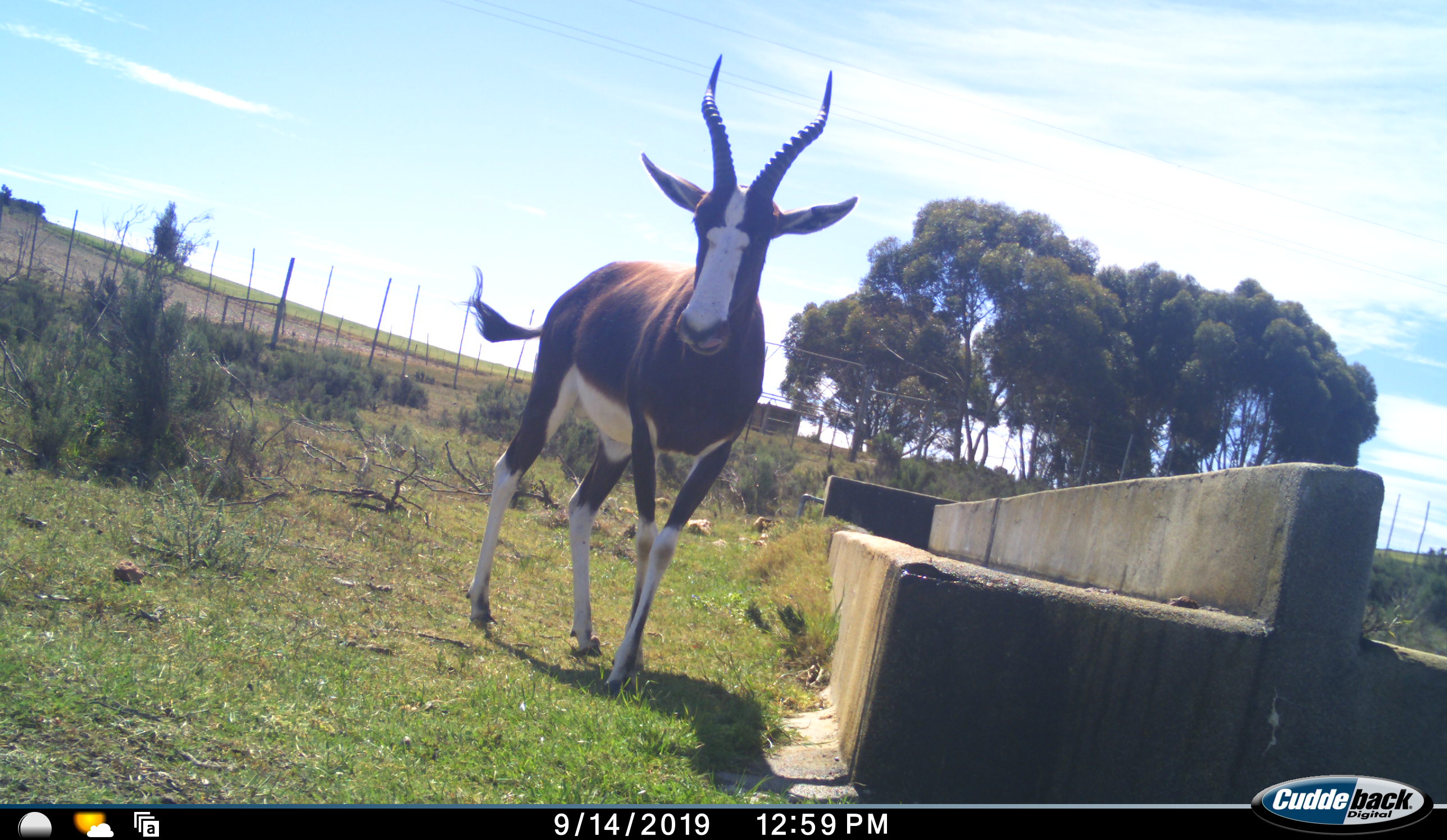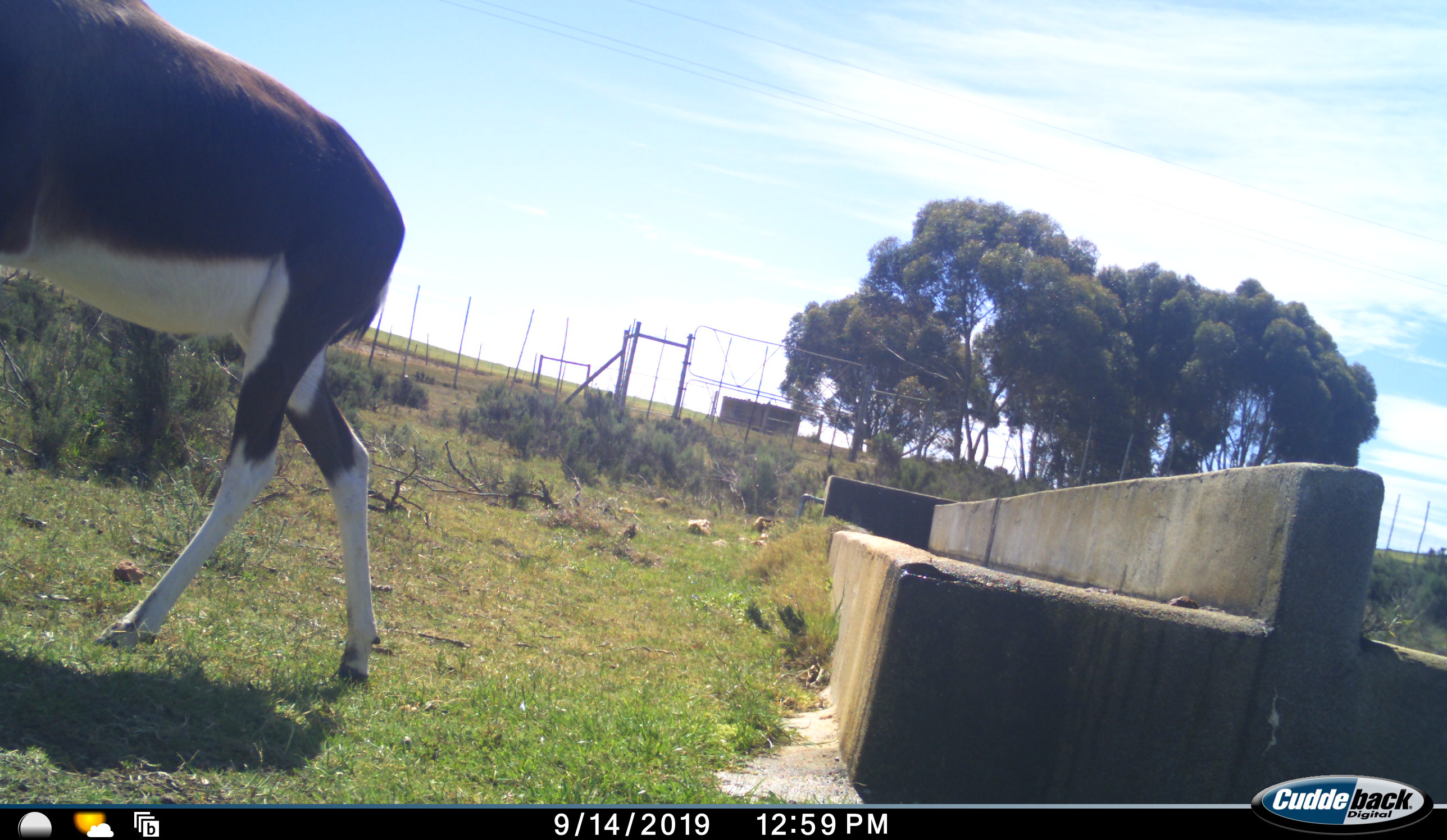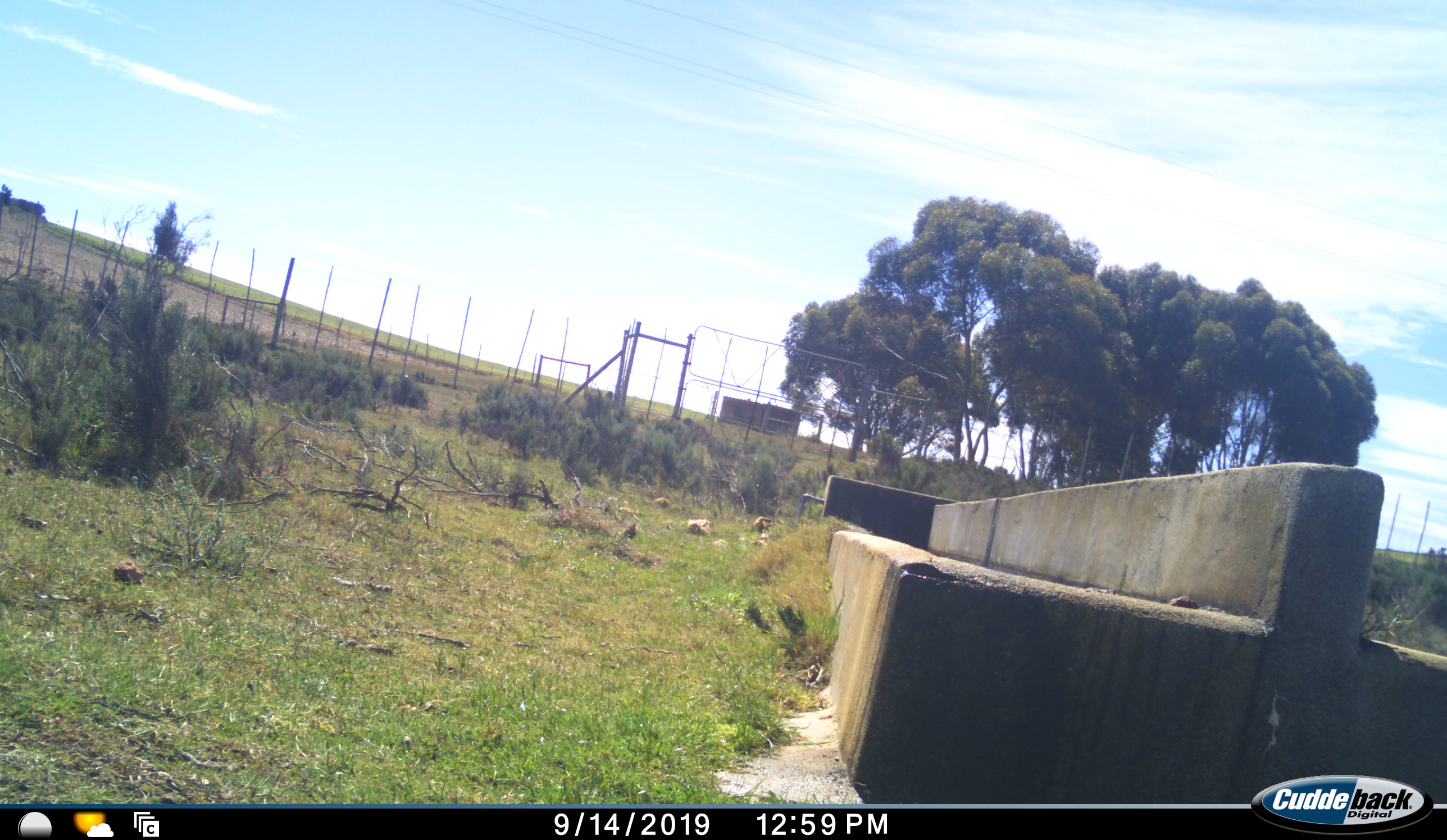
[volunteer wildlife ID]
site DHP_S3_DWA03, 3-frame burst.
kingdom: Animalia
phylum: Chordata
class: Mammalia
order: Artiodactyla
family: Bovidae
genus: Damaliscus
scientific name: Damaliscus pygargus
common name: bontebok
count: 1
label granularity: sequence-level